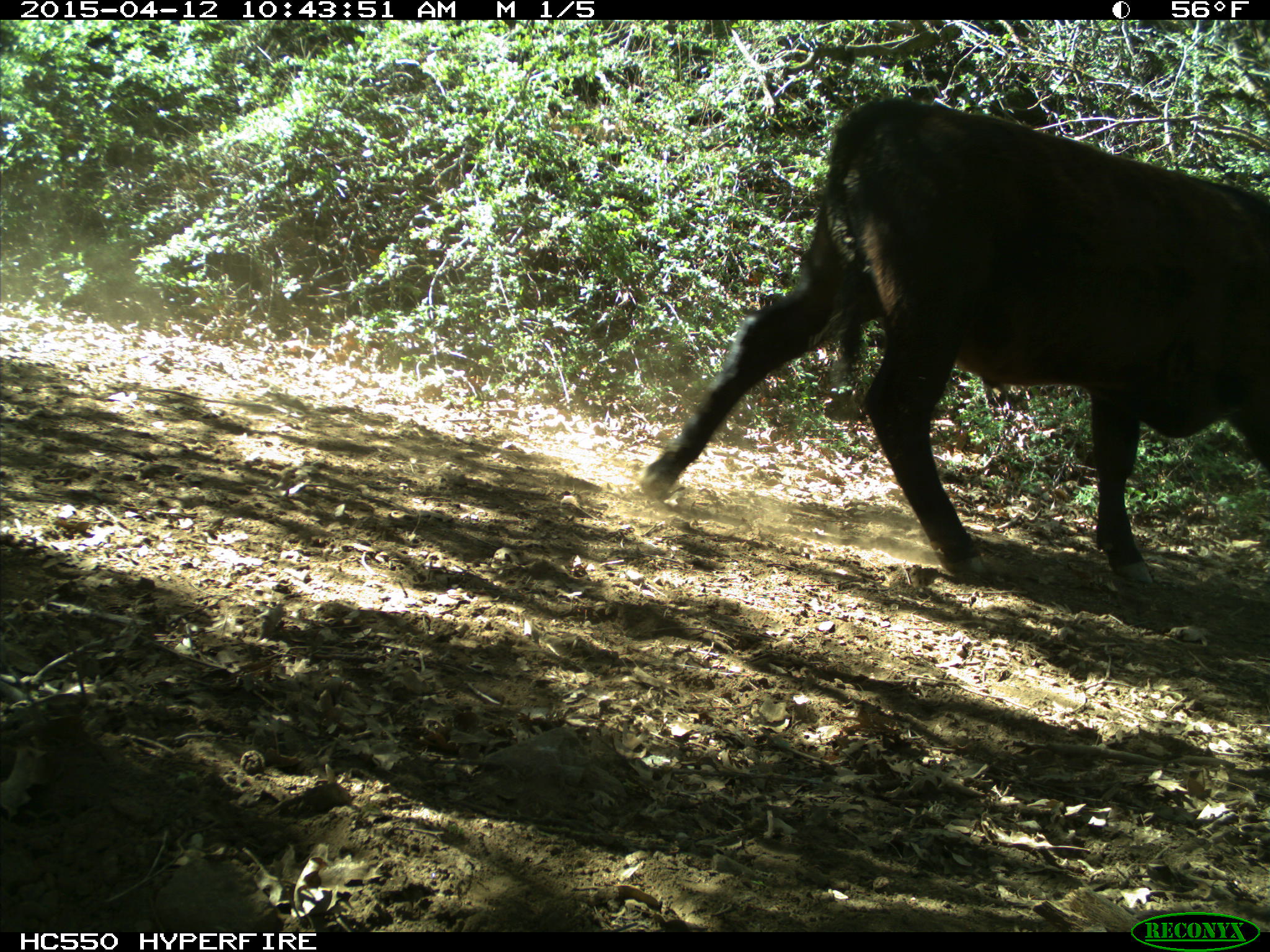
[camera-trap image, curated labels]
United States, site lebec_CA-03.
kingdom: Animalia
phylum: Chordata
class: Mammalia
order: Artiodactyla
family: Bovidae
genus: Bos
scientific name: Bos taurus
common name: domestic cow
Bos taurus (domestic cow).